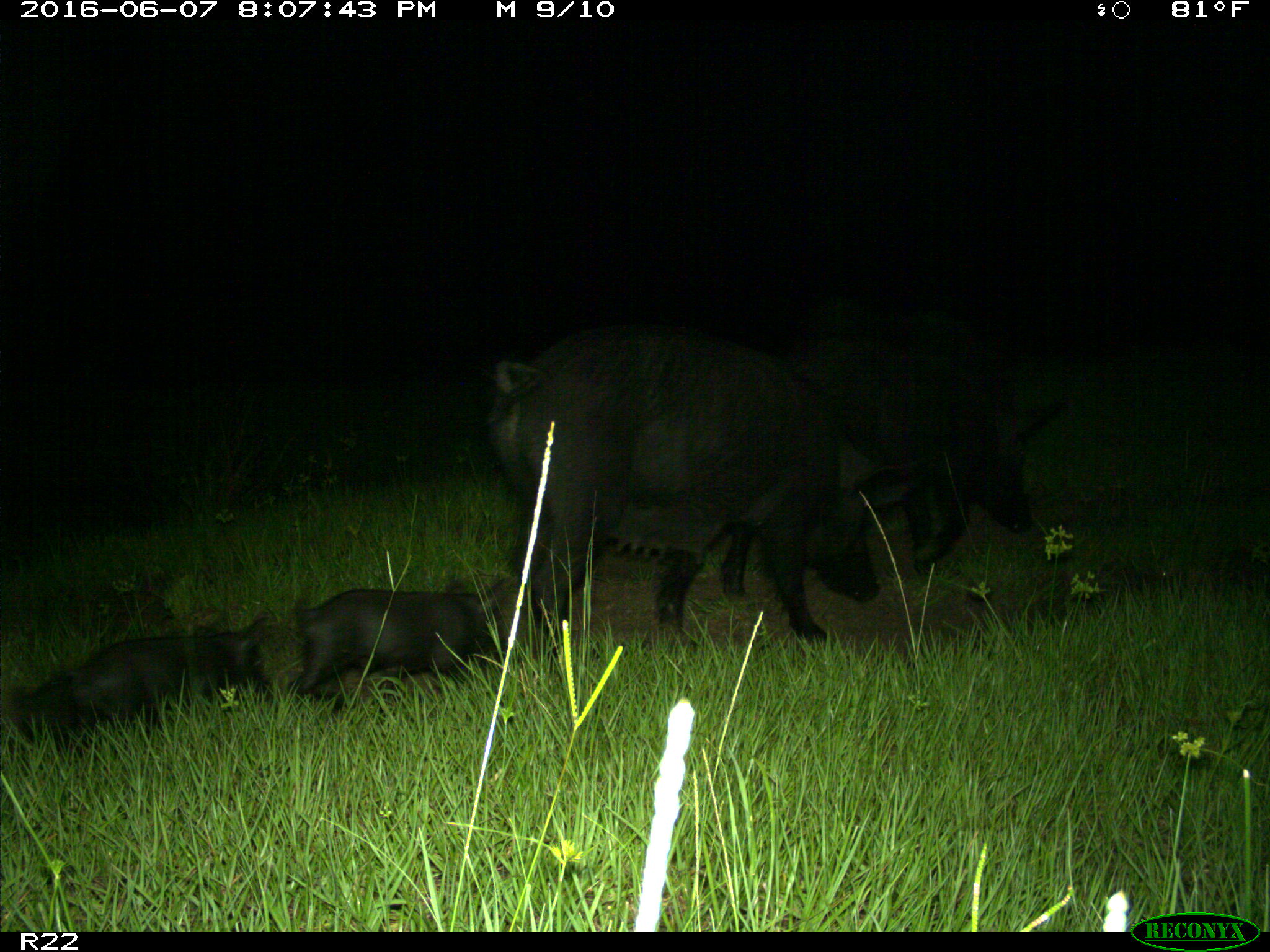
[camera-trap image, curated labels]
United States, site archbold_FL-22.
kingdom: Animalia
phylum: Chordata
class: Mammalia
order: Artiodactyla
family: Suidae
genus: Sus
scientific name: Sus scrofa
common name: wild boar